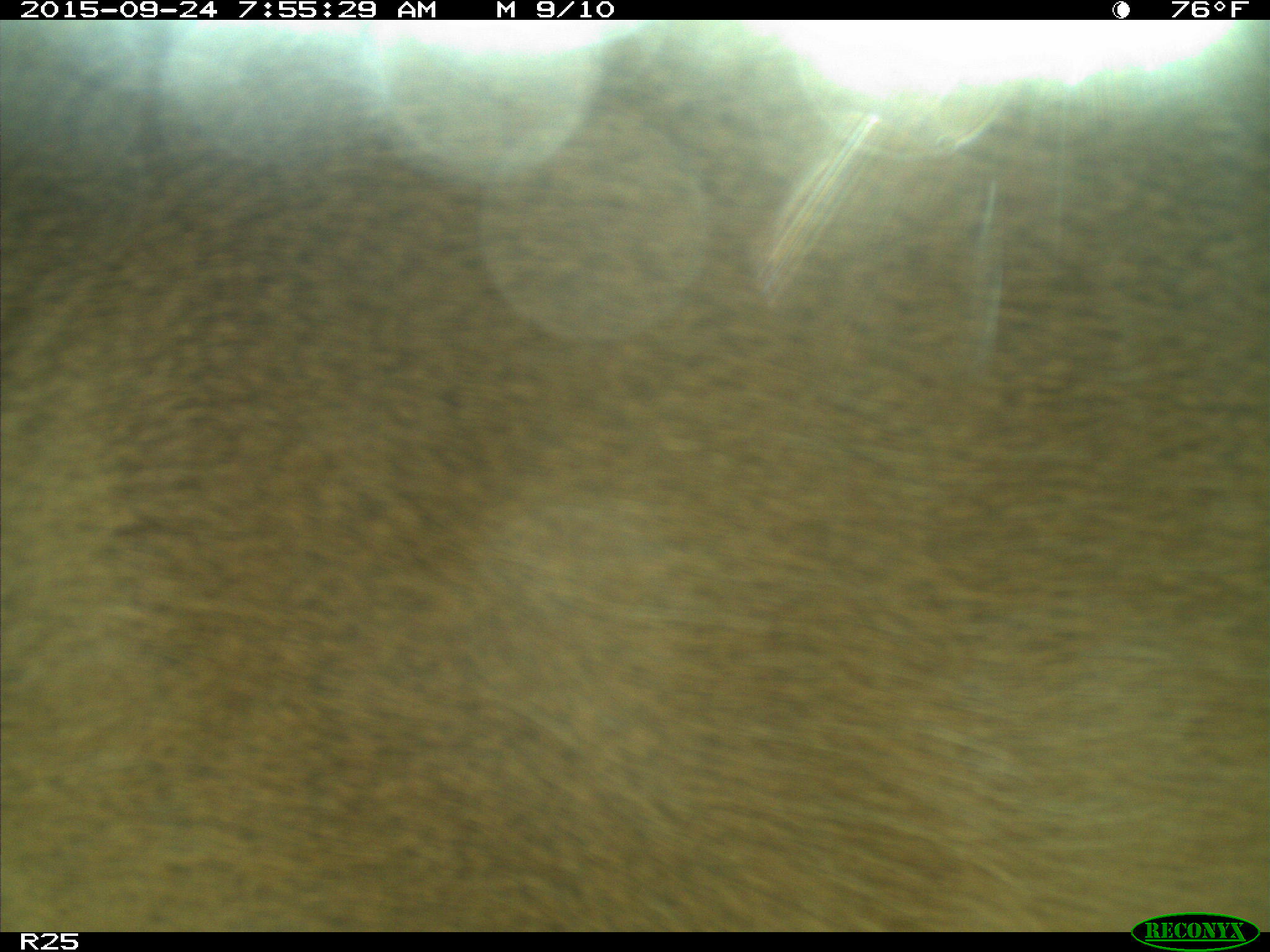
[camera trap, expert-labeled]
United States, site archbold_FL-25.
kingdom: Animalia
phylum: Chordata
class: Mammalia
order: Artiodactyla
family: Bovidae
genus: Bos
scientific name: Bos taurus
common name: domestic cow